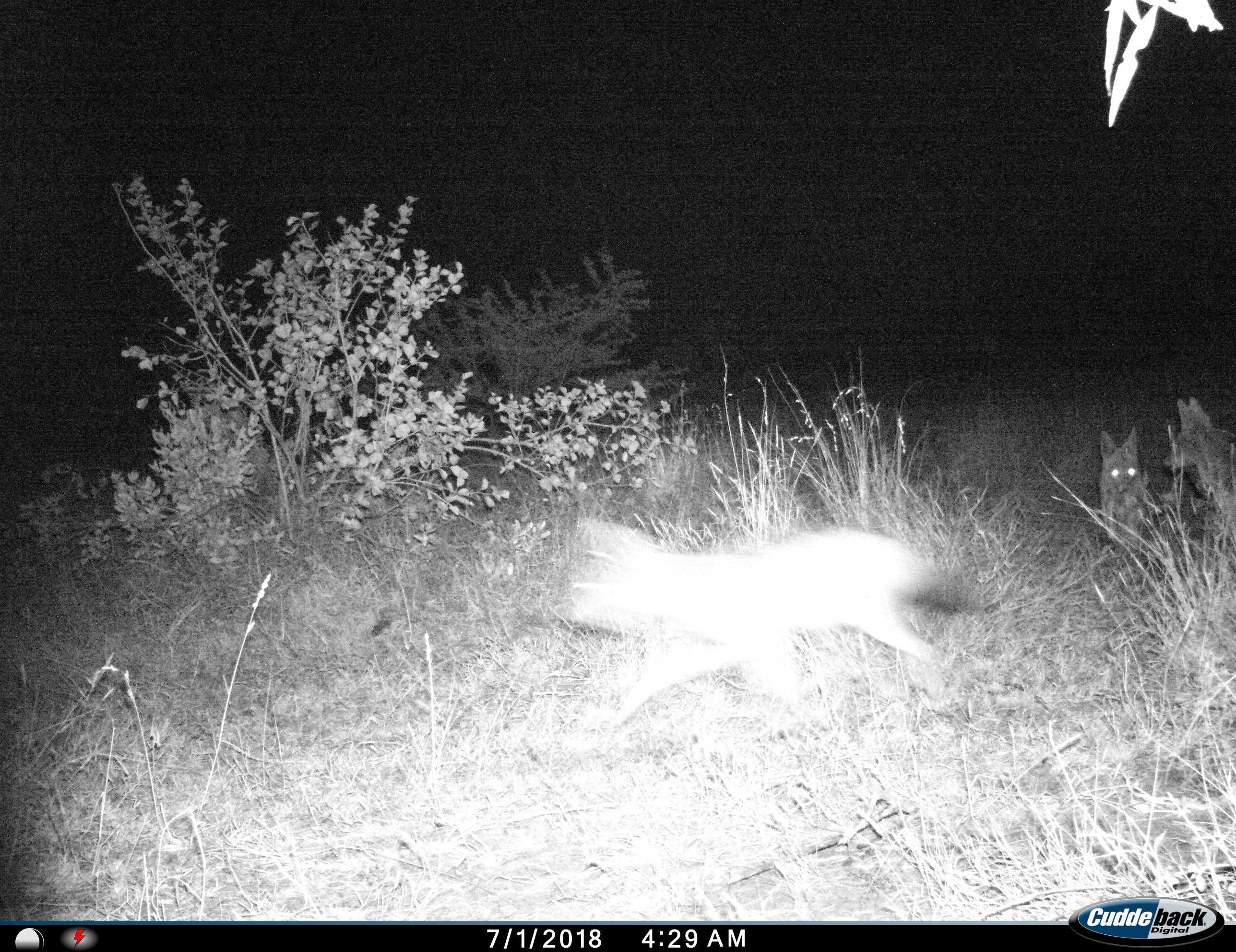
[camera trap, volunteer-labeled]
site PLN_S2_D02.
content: unidentified animal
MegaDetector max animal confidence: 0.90